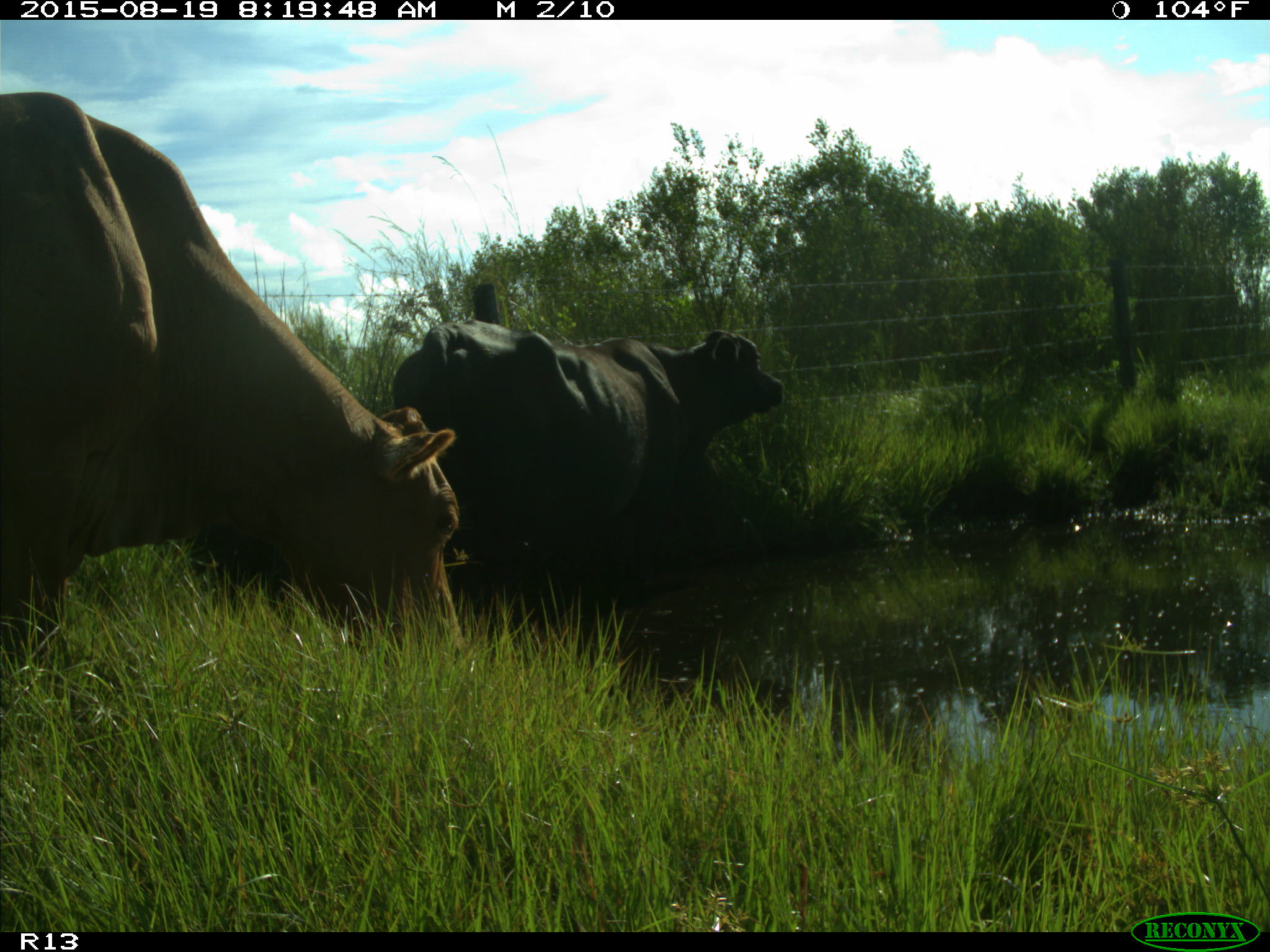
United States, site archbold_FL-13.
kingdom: Animalia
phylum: Chordata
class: Mammalia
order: Artiodactyla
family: Bovidae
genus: Bos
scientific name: Bos taurus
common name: domestic cow